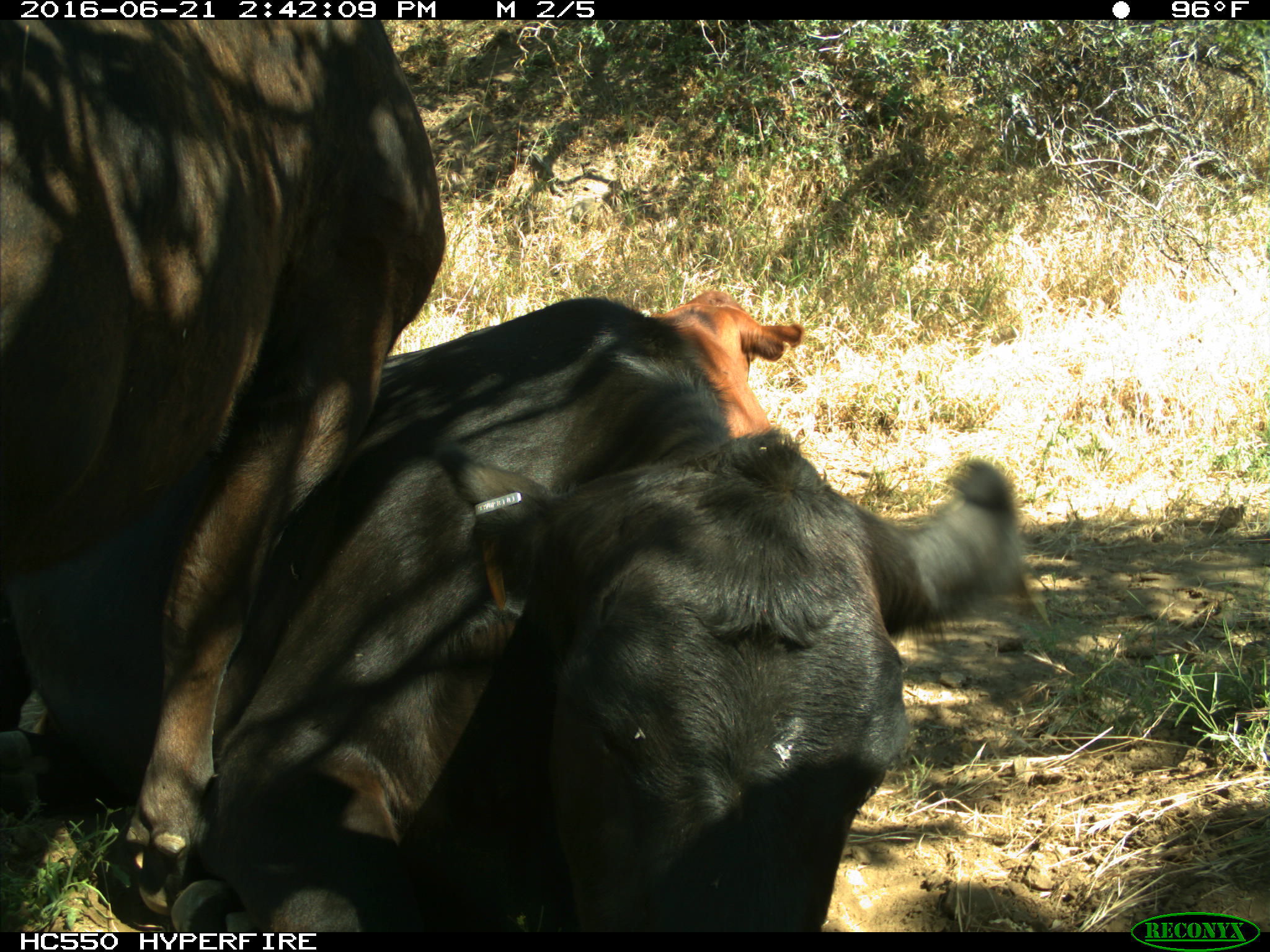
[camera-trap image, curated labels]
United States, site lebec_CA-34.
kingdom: Animalia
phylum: Chordata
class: Mammalia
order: Artiodactyla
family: Bovidae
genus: Bos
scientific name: Bos taurus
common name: domestic cow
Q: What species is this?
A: Bos taurus (domestic cow).